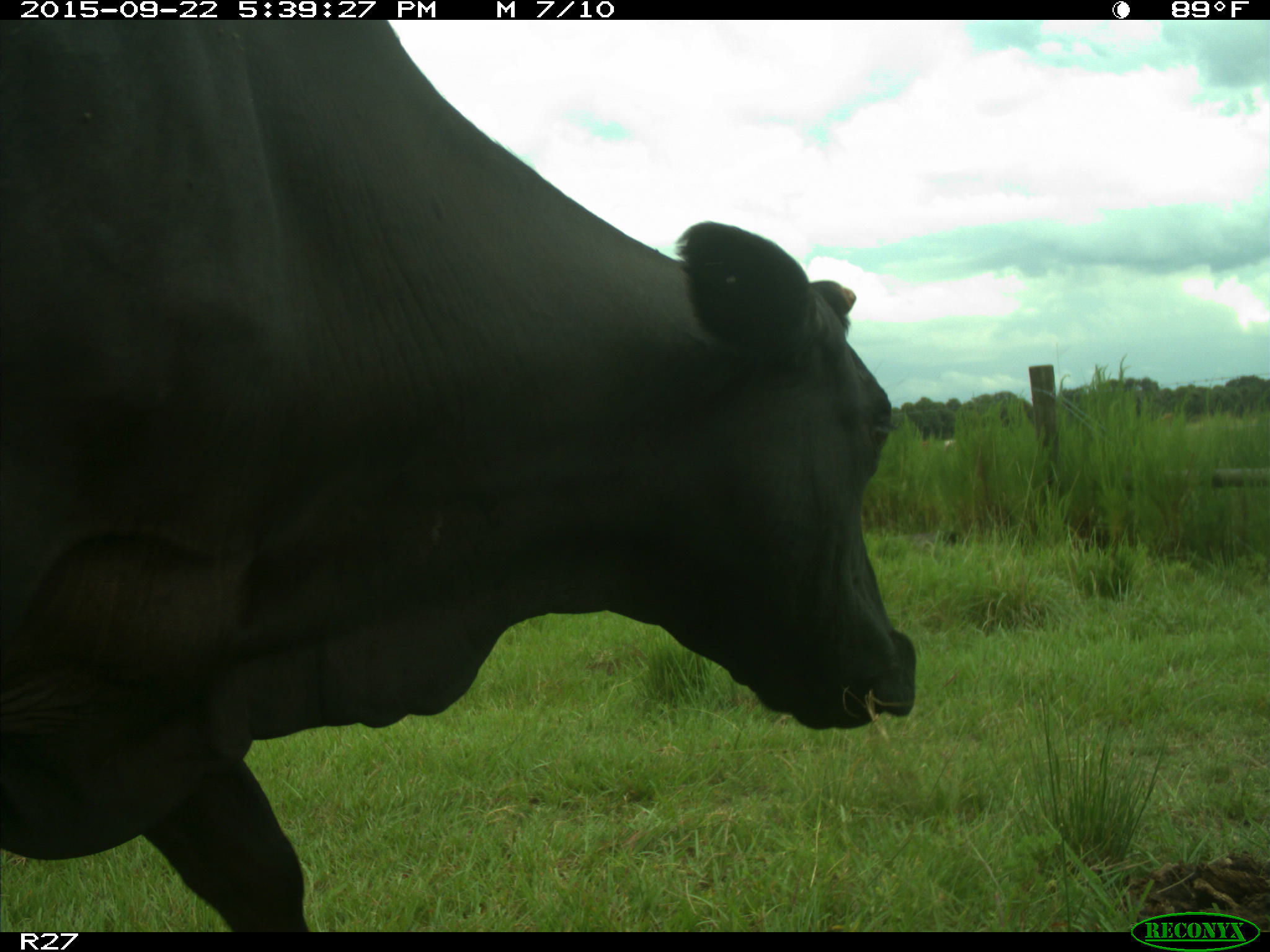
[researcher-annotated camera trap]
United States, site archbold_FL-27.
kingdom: Animalia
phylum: Chordata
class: Mammalia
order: Artiodactyla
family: Bovidae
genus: Bos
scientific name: Bos taurus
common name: domestic cow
Bos taurus (domestic cow).